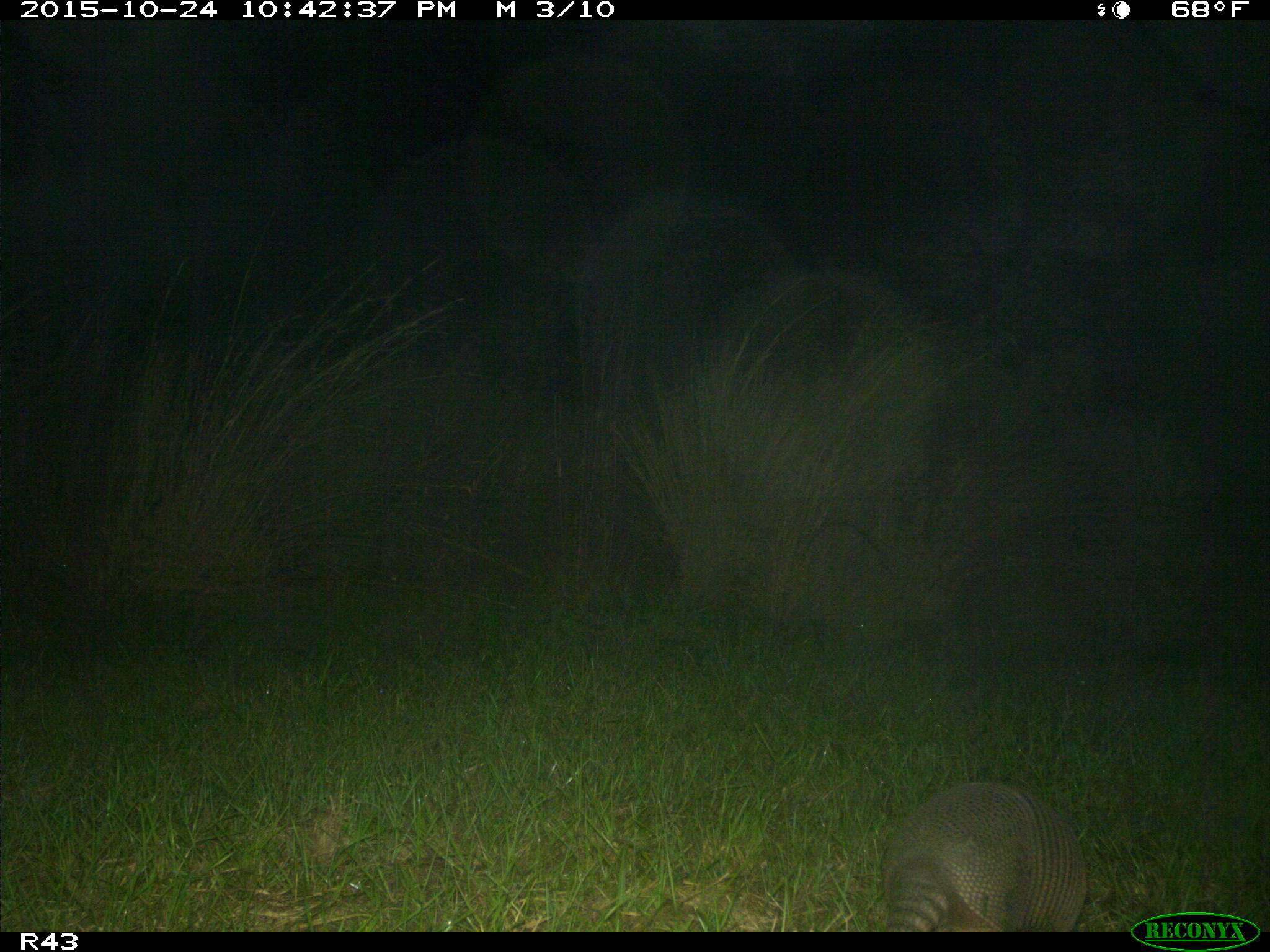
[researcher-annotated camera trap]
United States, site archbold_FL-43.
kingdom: Animalia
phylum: Chordata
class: Mammalia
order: Cingulata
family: Dasypodidae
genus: Dasypus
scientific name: Dasypus novemcinctus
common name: nine-banded armadillo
Dasypus novemcinctus (nine-banded armadillo).